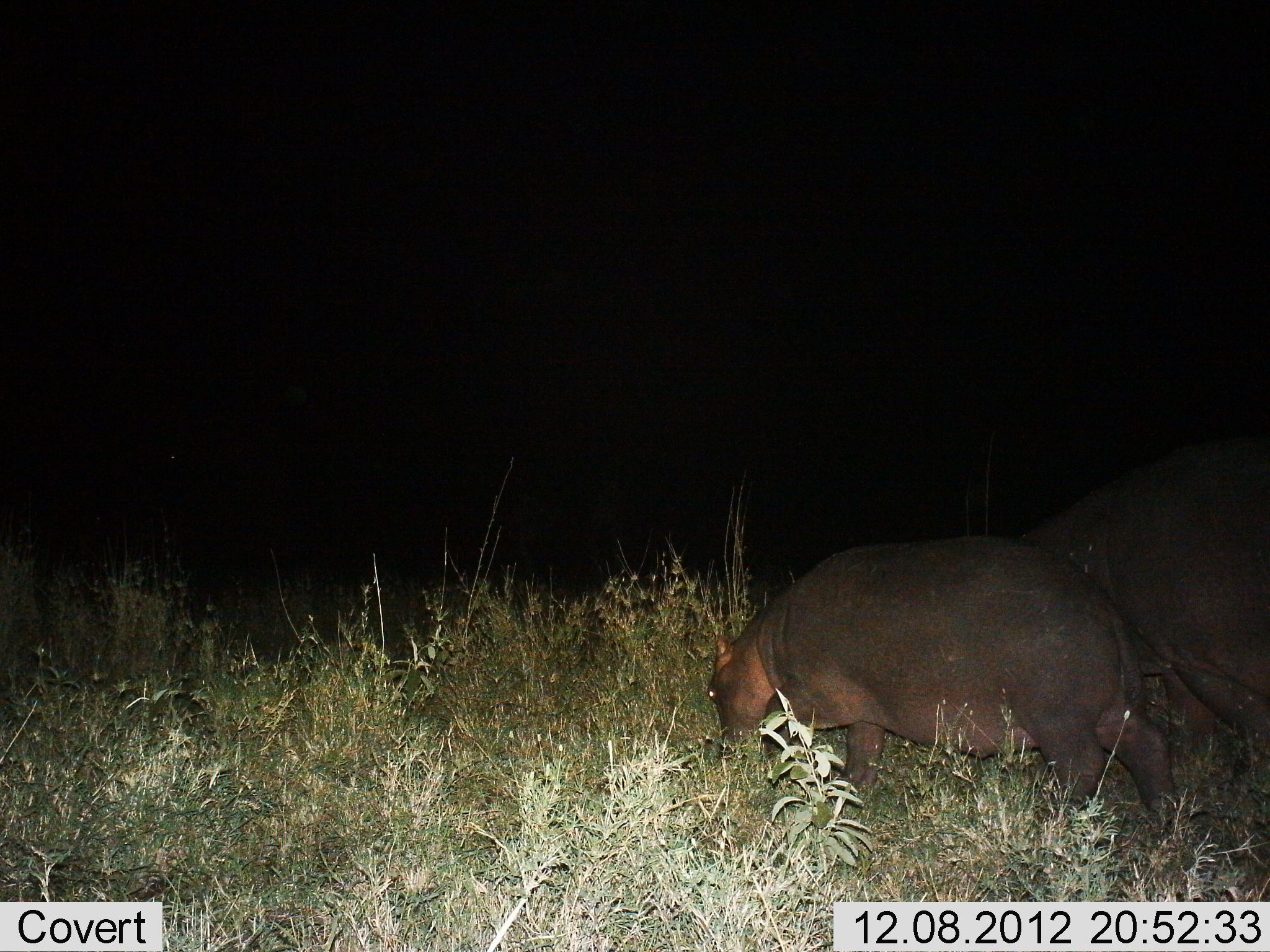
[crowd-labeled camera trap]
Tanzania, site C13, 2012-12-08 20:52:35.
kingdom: Animalia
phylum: Chordata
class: Mammalia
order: Artiodactyla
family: Hippopotamidae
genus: Hippopotamus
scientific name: Hippopotamus amphibius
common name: hippopotamus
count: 2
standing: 9%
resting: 0%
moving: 27%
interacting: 0%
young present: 36%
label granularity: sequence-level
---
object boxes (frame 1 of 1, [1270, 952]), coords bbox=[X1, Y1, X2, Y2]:
animal: bbox=[704, 538, 1185, 836]; bbox=[1039, 436, 1270, 791]